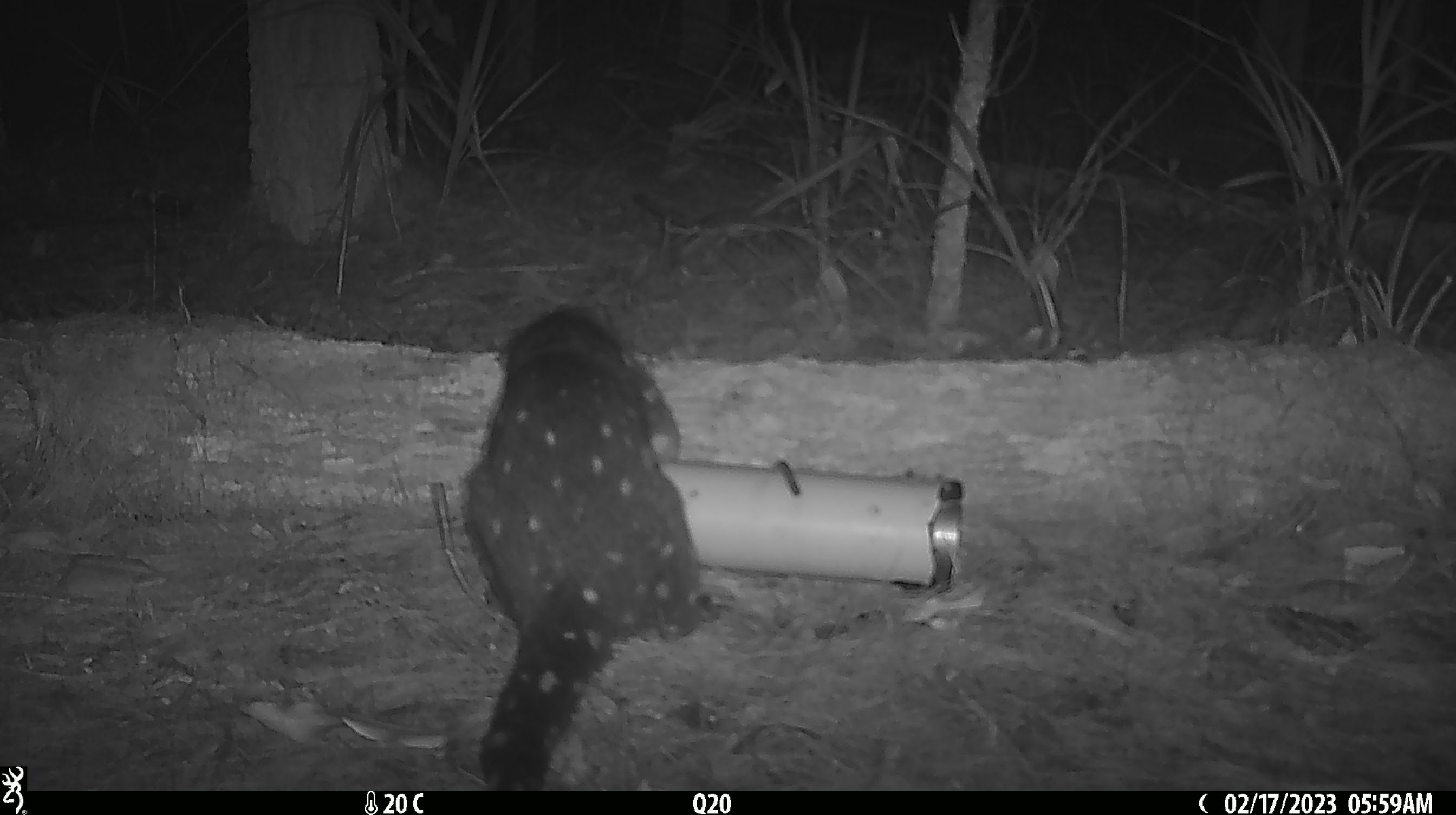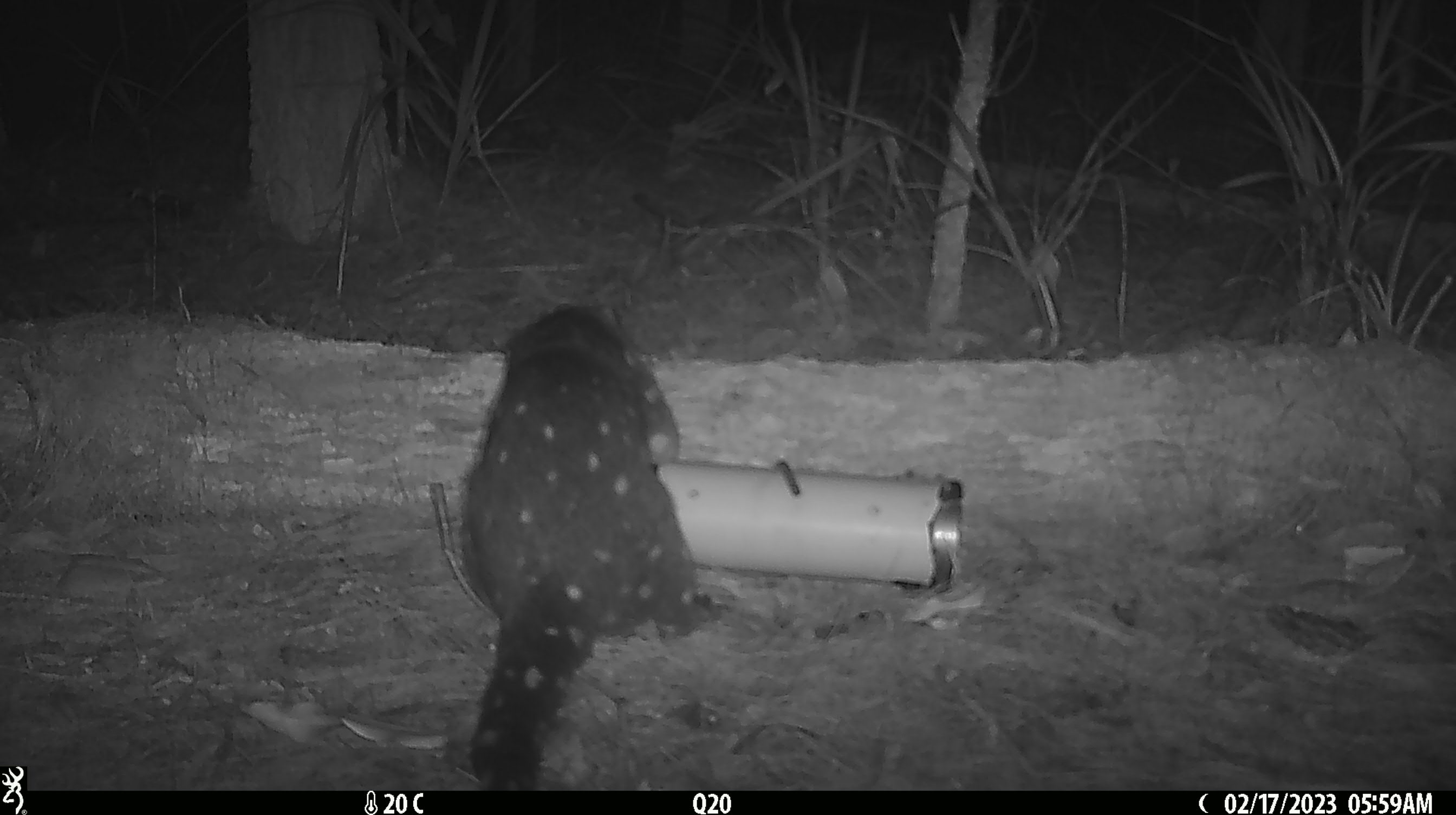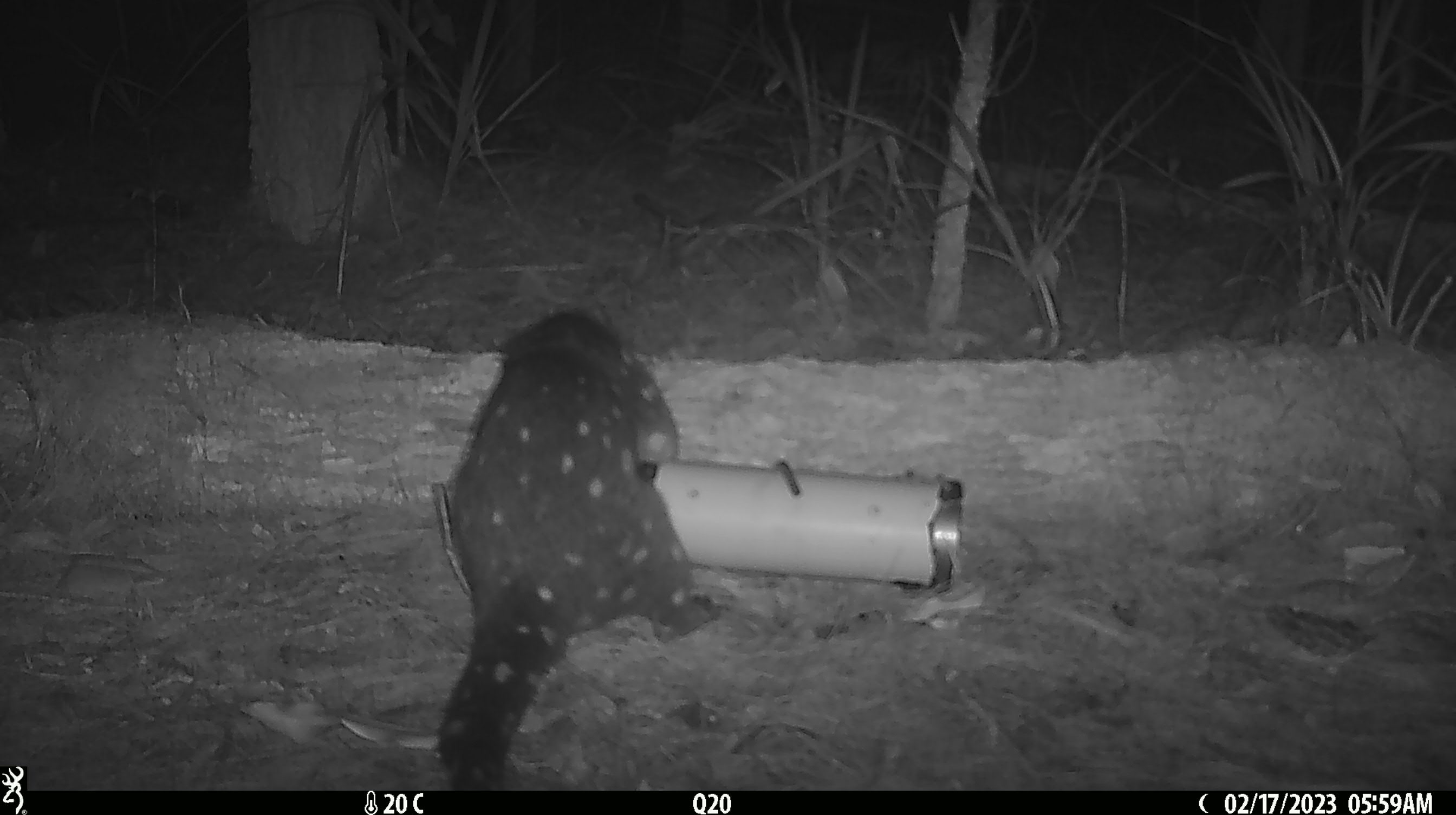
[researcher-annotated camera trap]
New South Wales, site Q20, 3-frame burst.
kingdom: Animalia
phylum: Chordata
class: Mammalia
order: Dasyuromorphia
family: Dasyuridae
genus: Dasyurus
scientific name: Dasyurus maculatus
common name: spotted-tailed quoll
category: quoll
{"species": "quoll (spotted-tailed quoll) (Dasyurus maculatus)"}